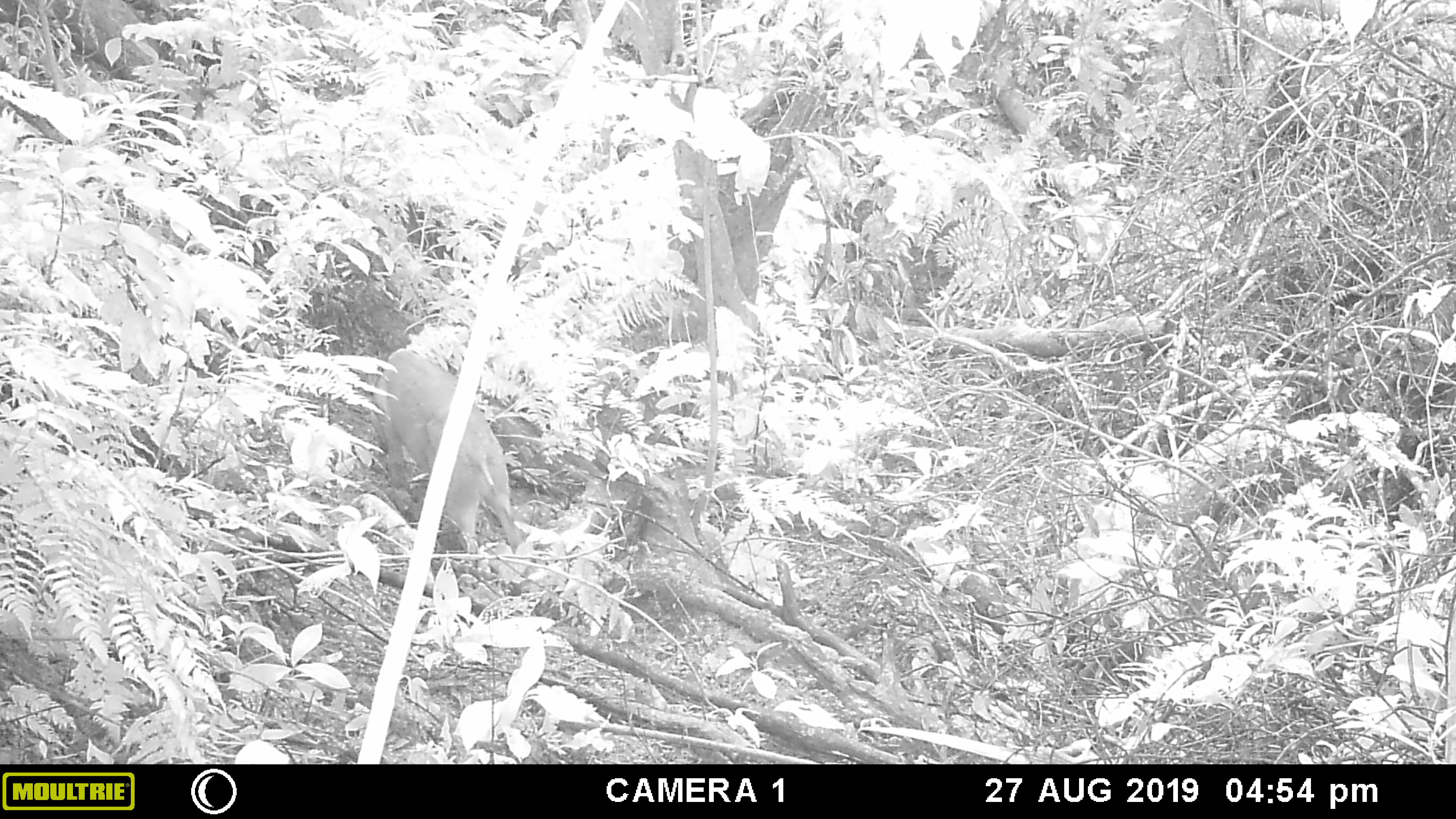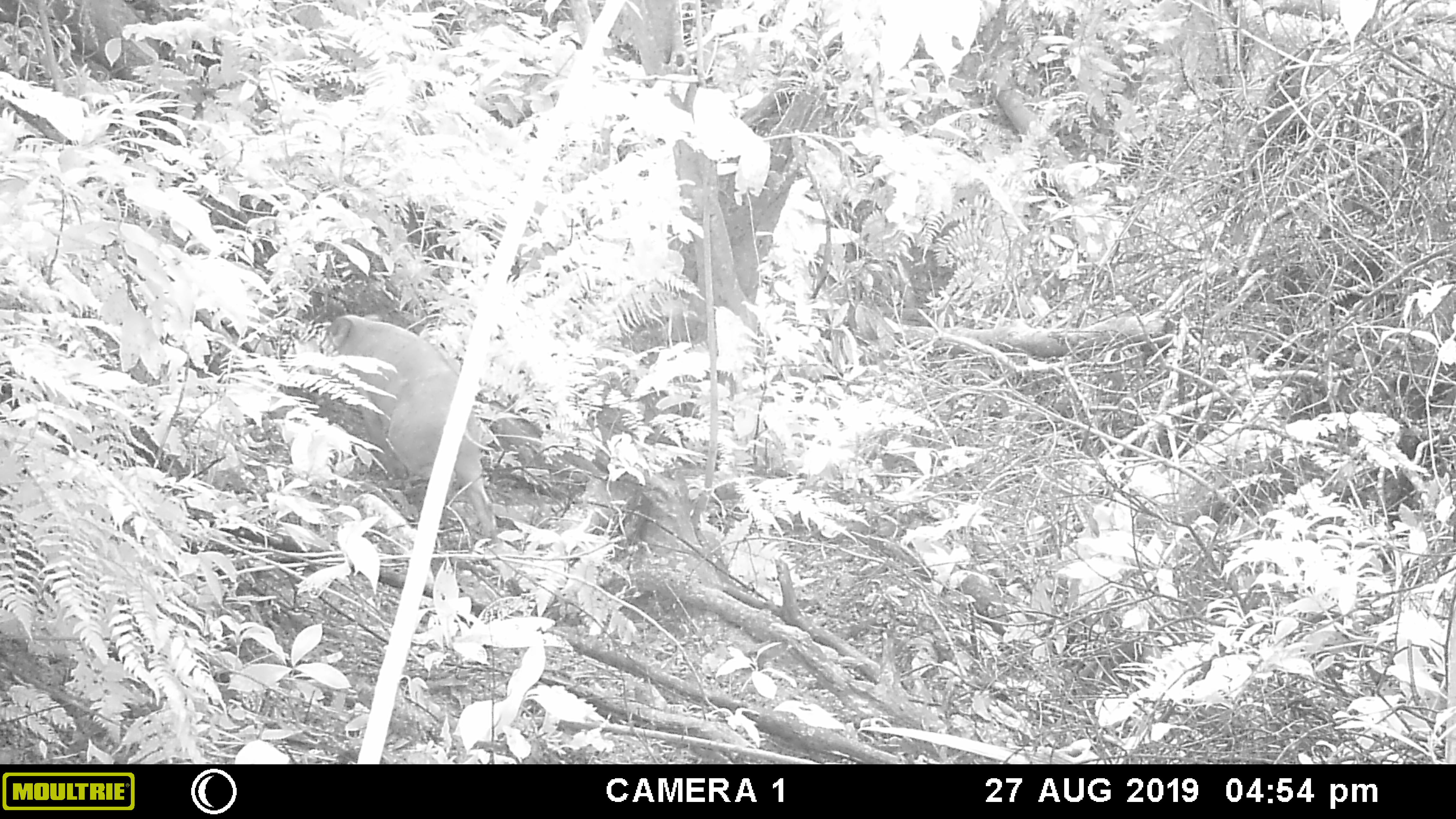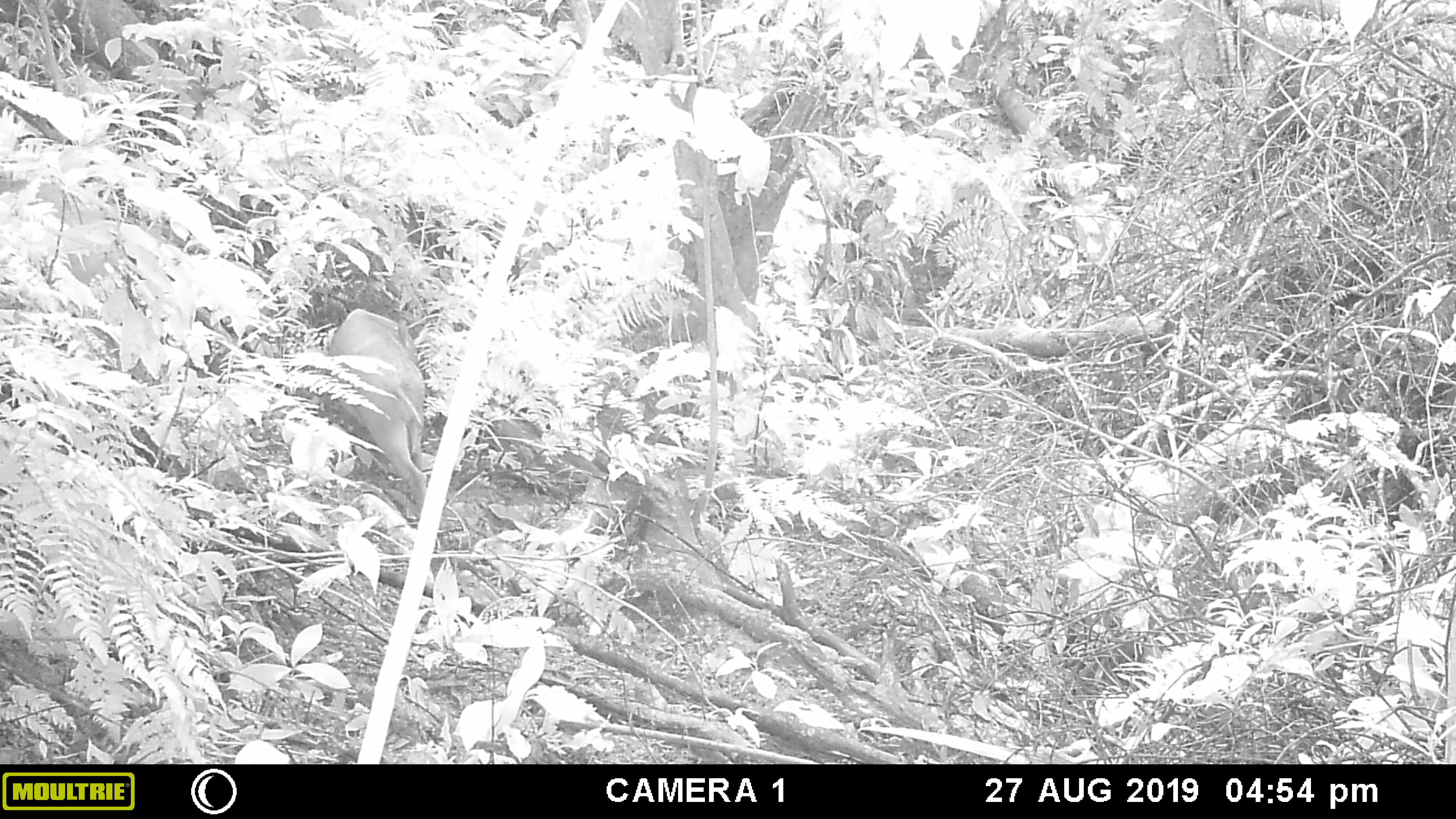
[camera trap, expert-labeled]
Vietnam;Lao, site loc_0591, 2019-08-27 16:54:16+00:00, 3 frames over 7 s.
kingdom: Animalia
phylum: Chordata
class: Mammalia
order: Artiodactyla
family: Suidae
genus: Sus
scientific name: Sus scrofa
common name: eurasian wild pig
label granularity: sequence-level